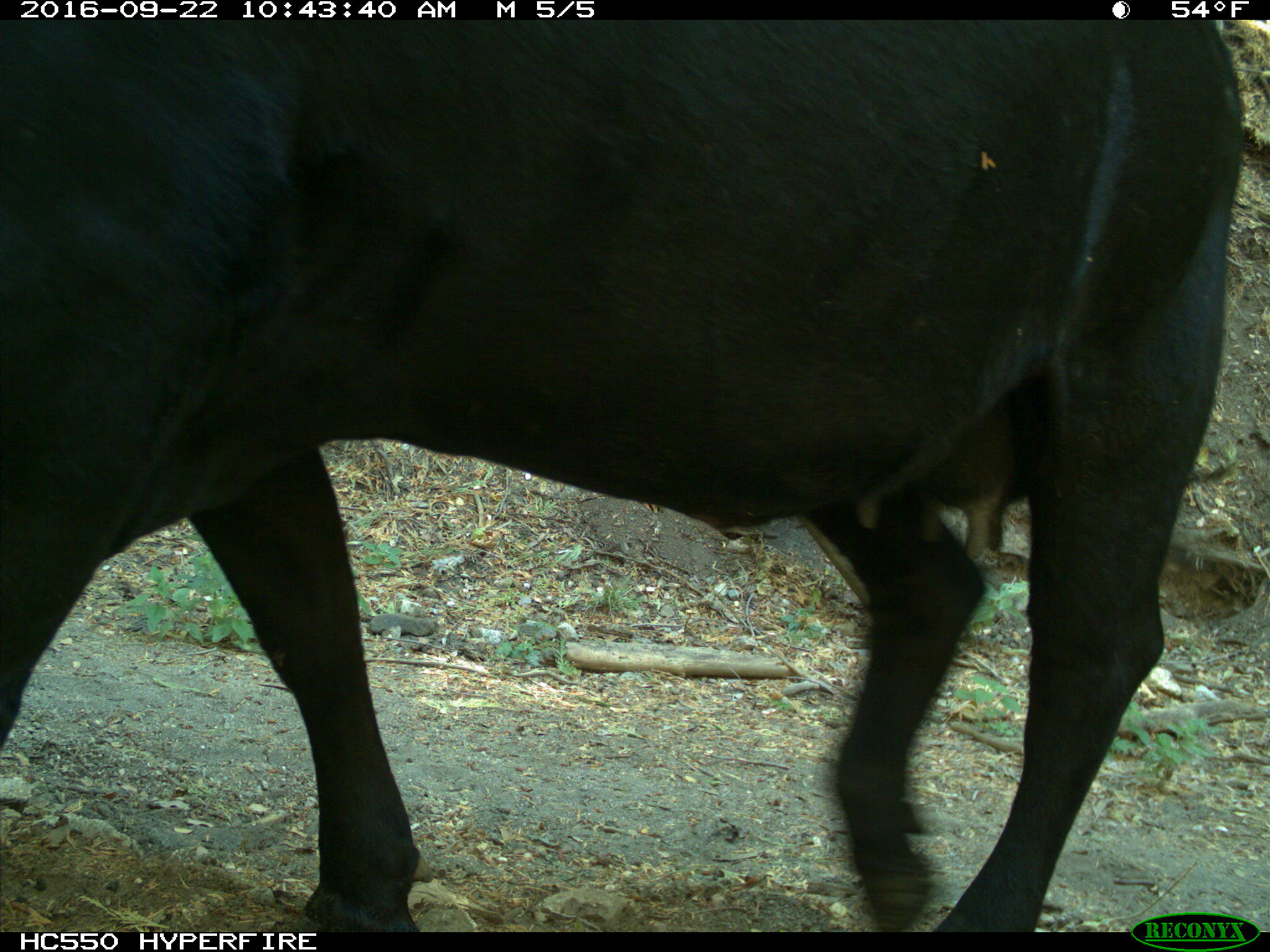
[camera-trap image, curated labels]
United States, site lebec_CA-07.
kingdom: Animalia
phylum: Chordata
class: Mammalia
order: Artiodactyla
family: Bovidae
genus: Bos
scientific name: Bos taurus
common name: domestic cow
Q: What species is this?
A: Bos taurus (domestic cow).